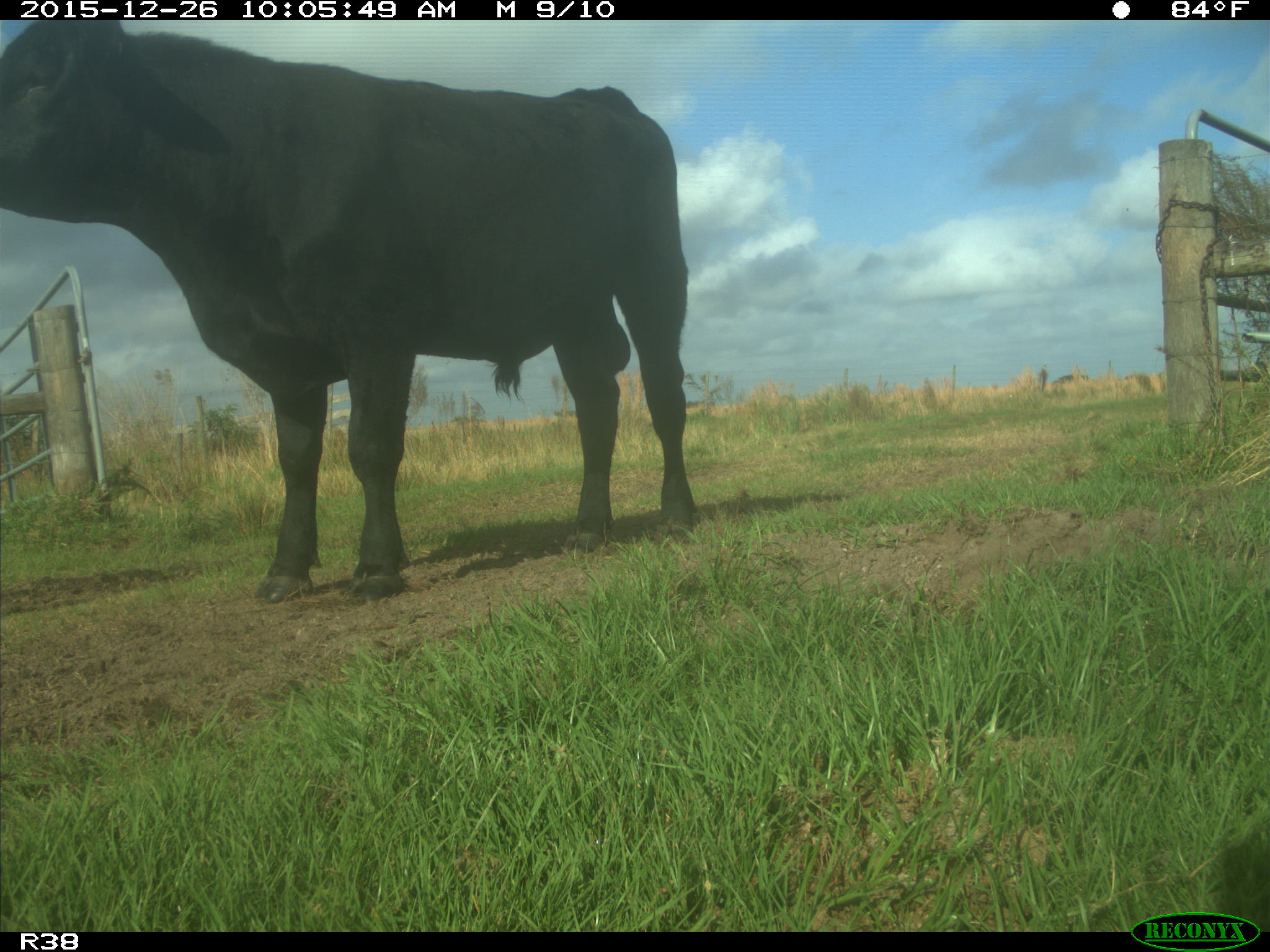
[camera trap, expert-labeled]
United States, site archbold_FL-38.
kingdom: Animalia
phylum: Chordata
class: Mammalia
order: Artiodactyla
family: Bovidae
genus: Bos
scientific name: Bos taurus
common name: domestic cow